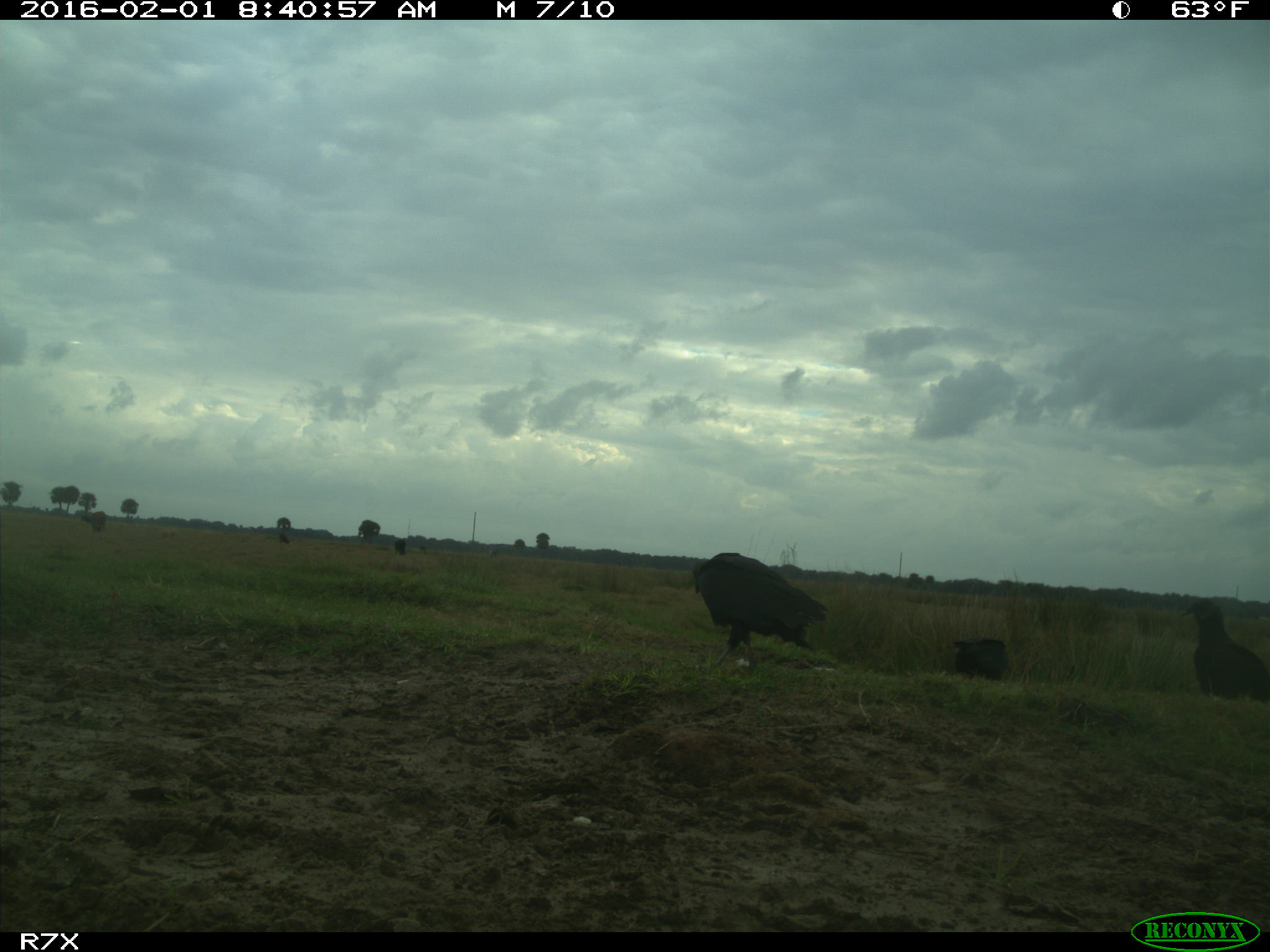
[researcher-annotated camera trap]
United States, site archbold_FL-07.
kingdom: Animalia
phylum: Chordata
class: Aves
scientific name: Aves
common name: birds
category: unidentified bird